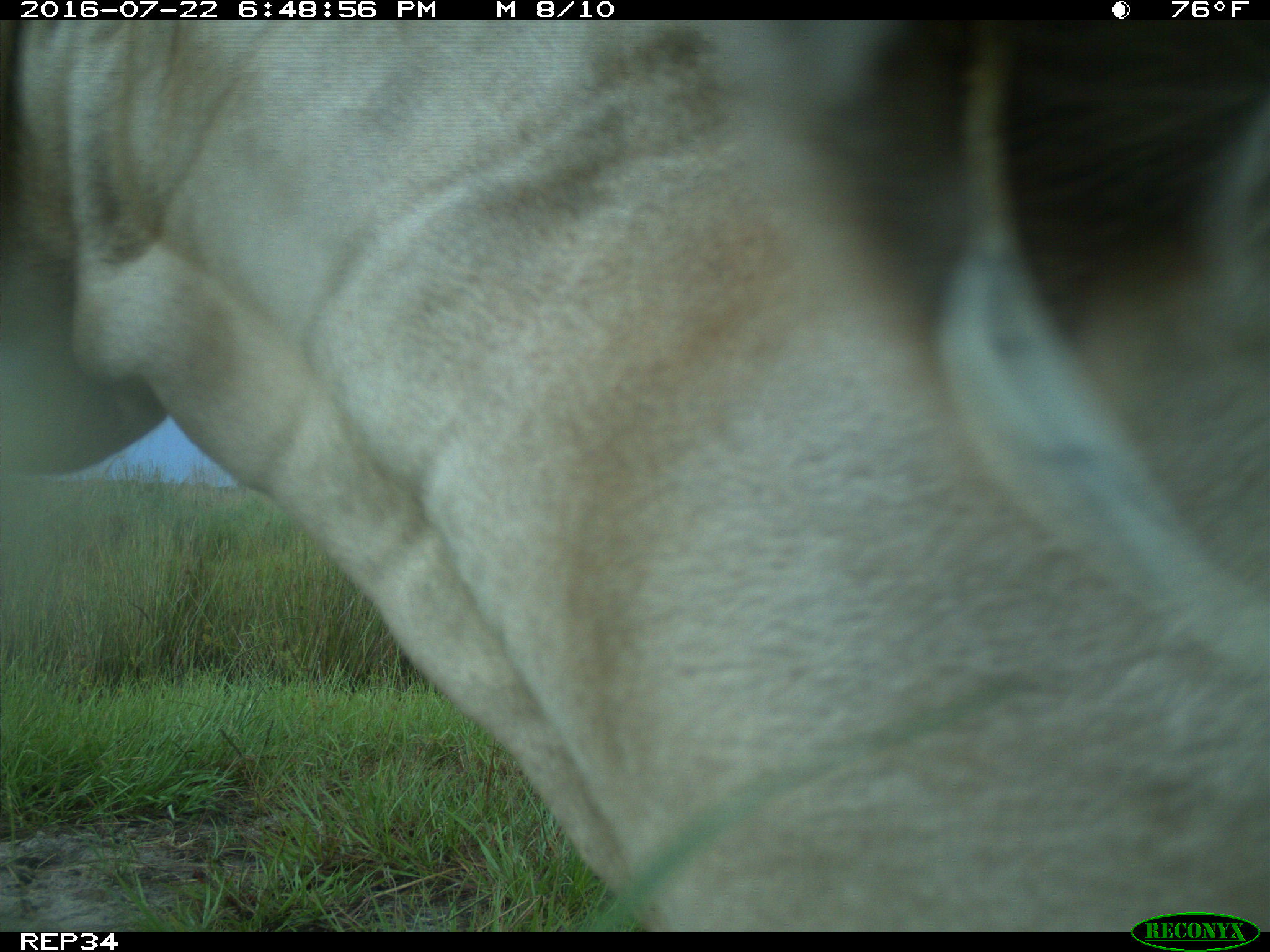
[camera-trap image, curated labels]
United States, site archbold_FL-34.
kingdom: Animalia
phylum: Chordata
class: Mammalia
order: Artiodactyla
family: Bovidae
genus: Bos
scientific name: Bos taurus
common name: domestic cow